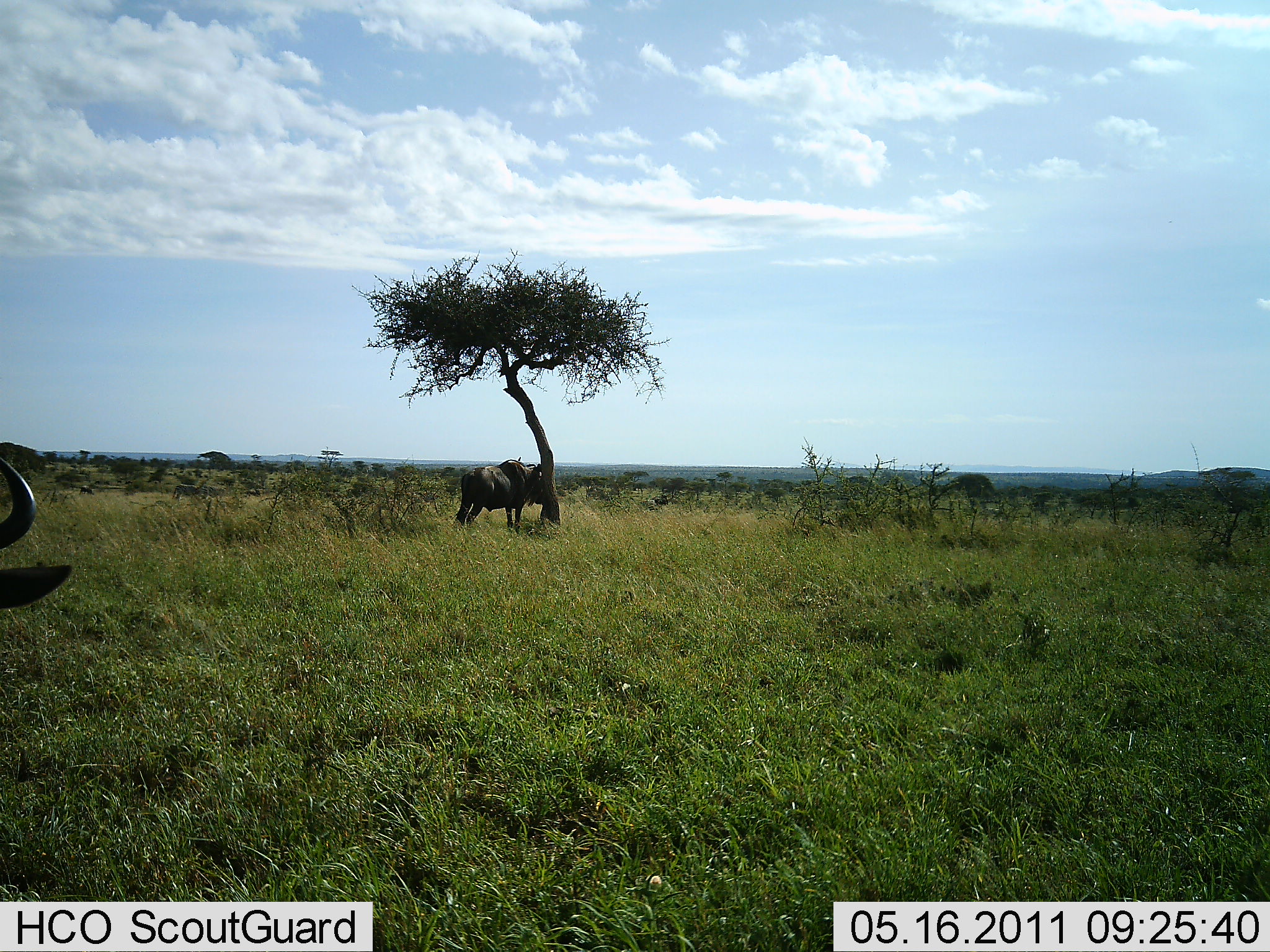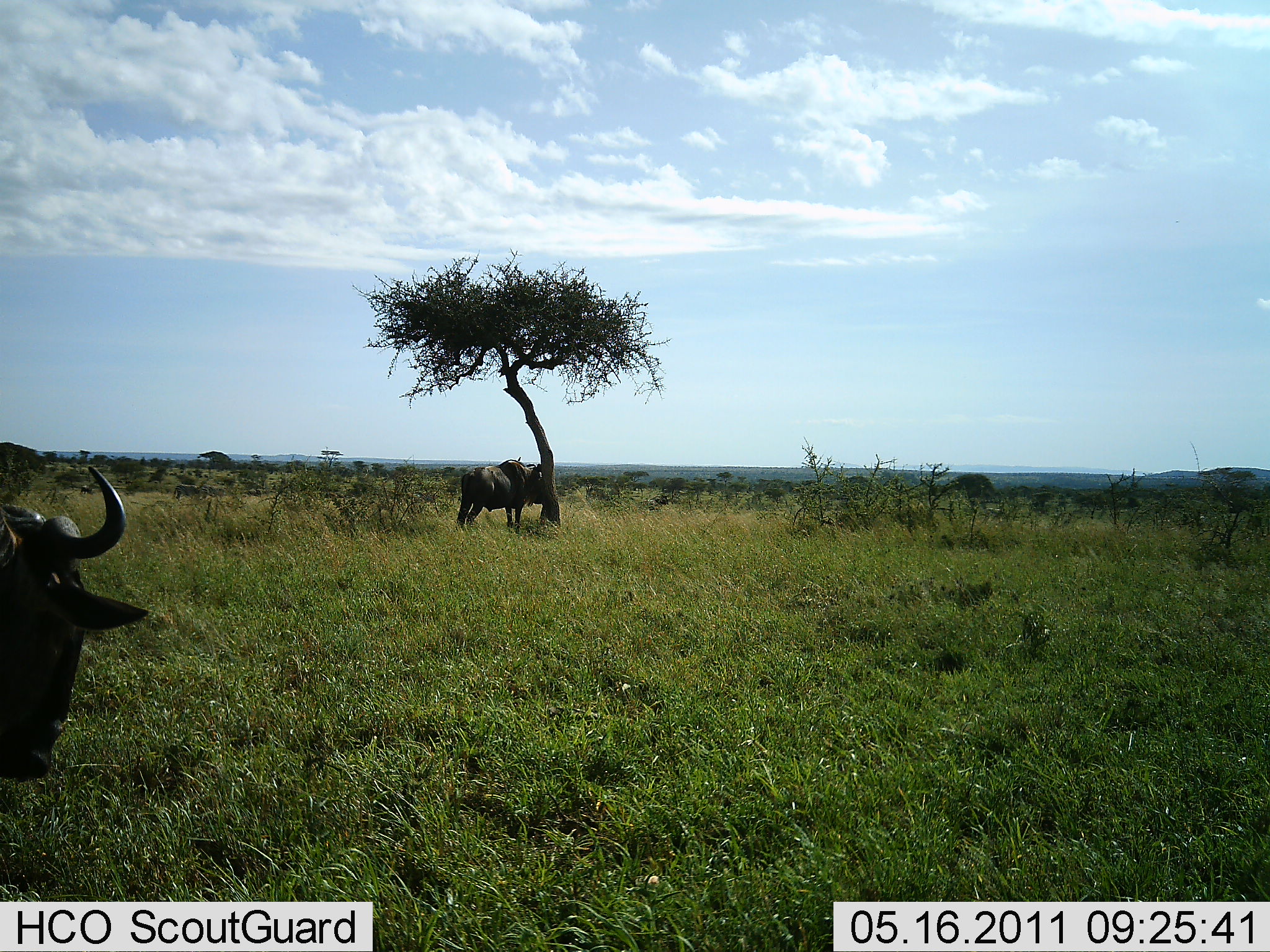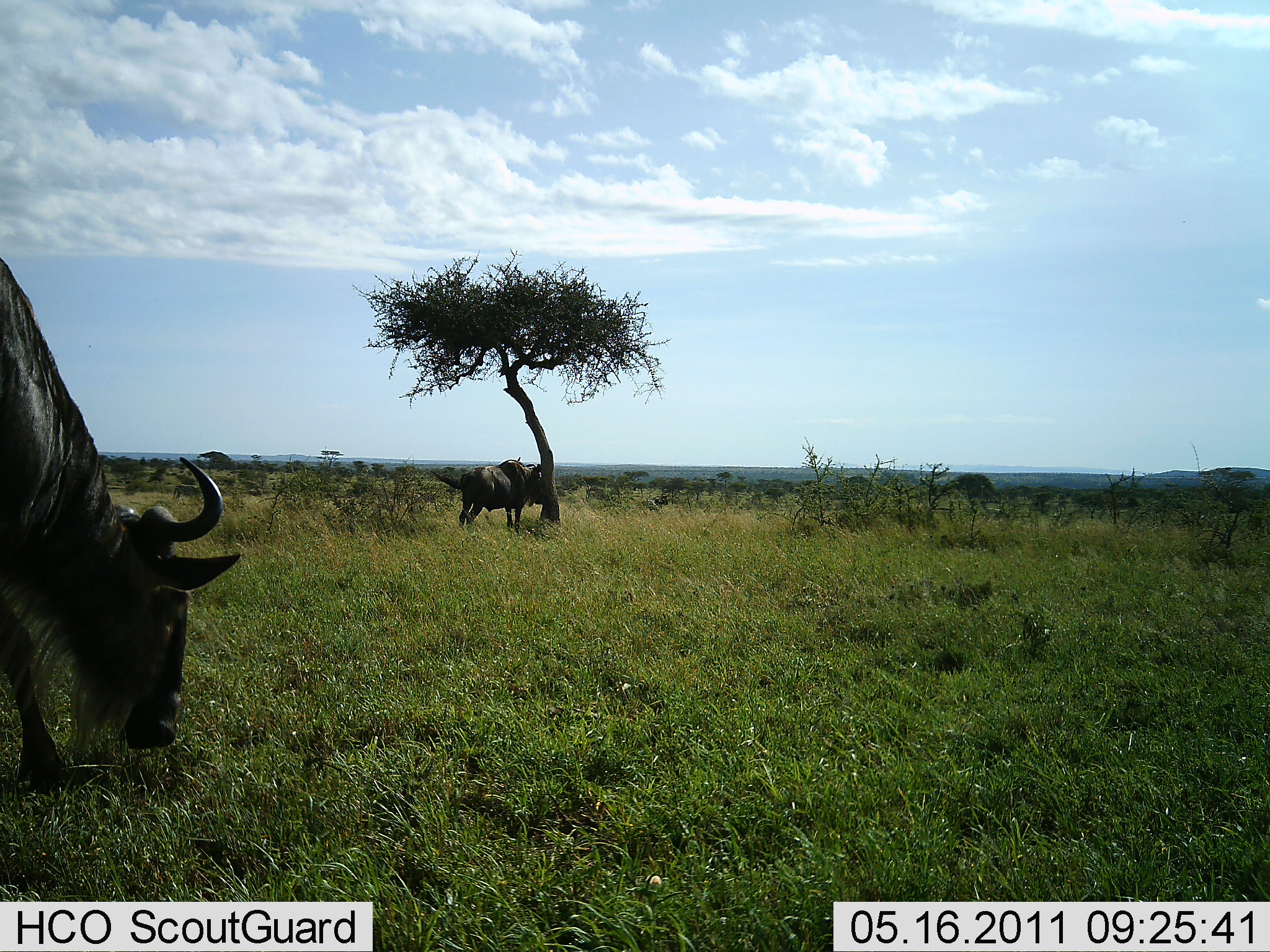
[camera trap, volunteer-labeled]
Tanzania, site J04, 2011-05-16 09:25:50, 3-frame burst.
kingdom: Animalia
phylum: Chordata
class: Mammalia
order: Artiodactyla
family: Bovidae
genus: Connochaetes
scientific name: Connochaetes taurinus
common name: blue wildebeest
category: wildebeest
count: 2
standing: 80%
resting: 10%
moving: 40%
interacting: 0%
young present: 0%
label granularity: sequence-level